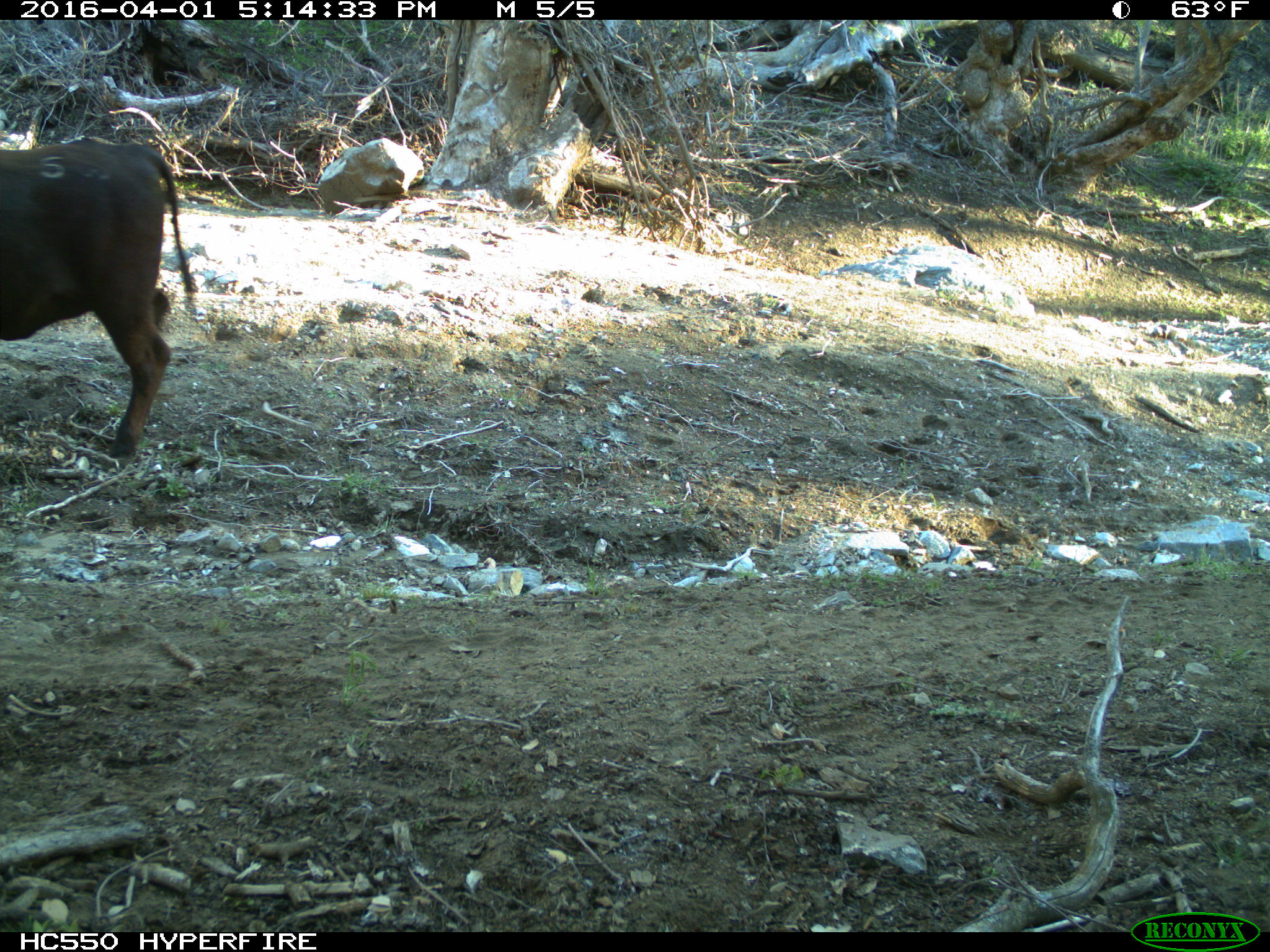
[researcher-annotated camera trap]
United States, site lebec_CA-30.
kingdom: Animalia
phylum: Chordata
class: Mammalia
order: Artiodactyla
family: Bovidae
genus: Bos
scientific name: Bos taurus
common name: domestic cow